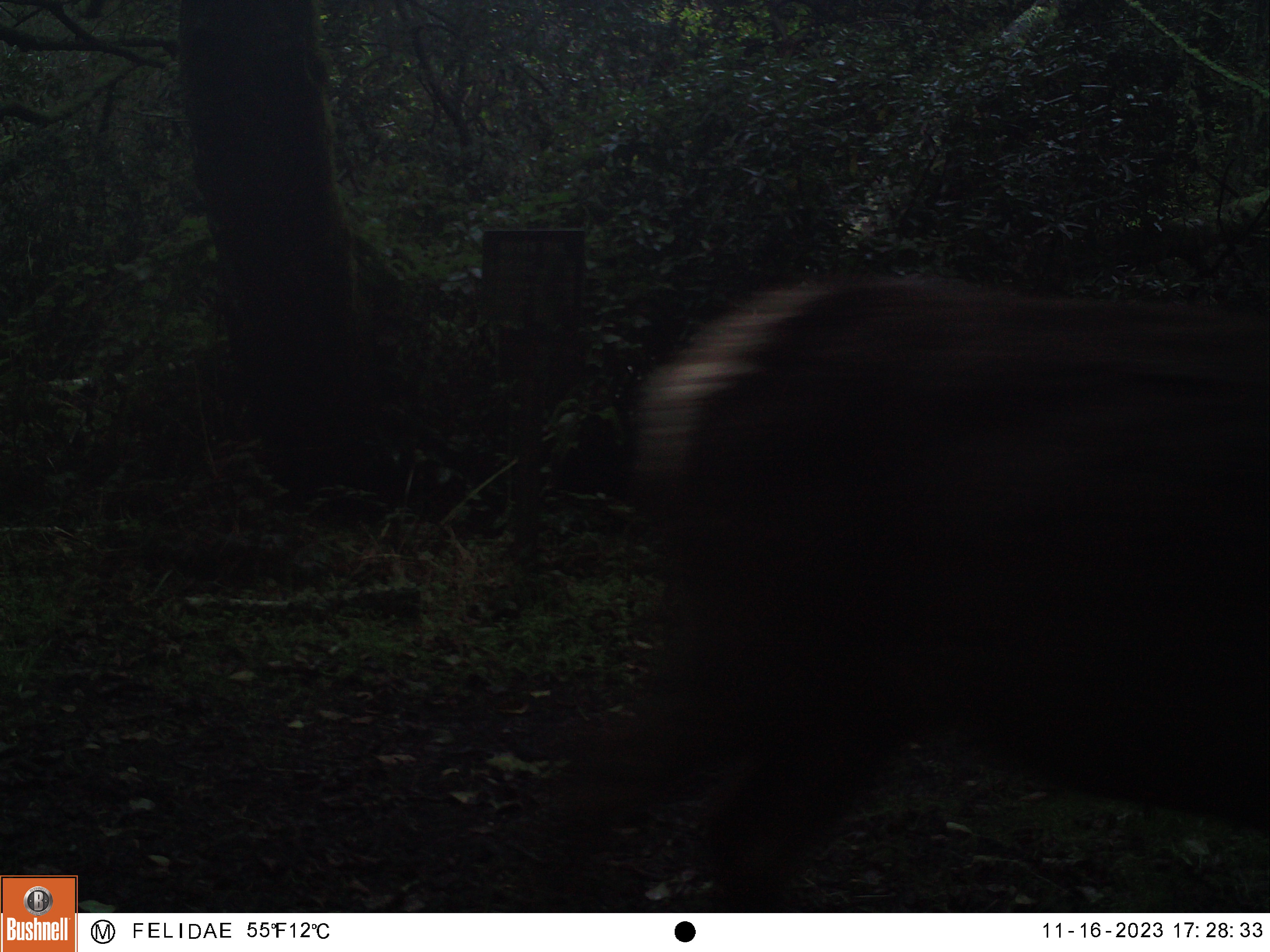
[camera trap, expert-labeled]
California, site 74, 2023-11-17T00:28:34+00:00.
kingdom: Animalia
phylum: Chordata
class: Mammalia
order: Artiodactyla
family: Cervidae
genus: Cervus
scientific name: Cervus canadensis nannodes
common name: tule elk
Tule elk (Cervus canadensis nannodes).